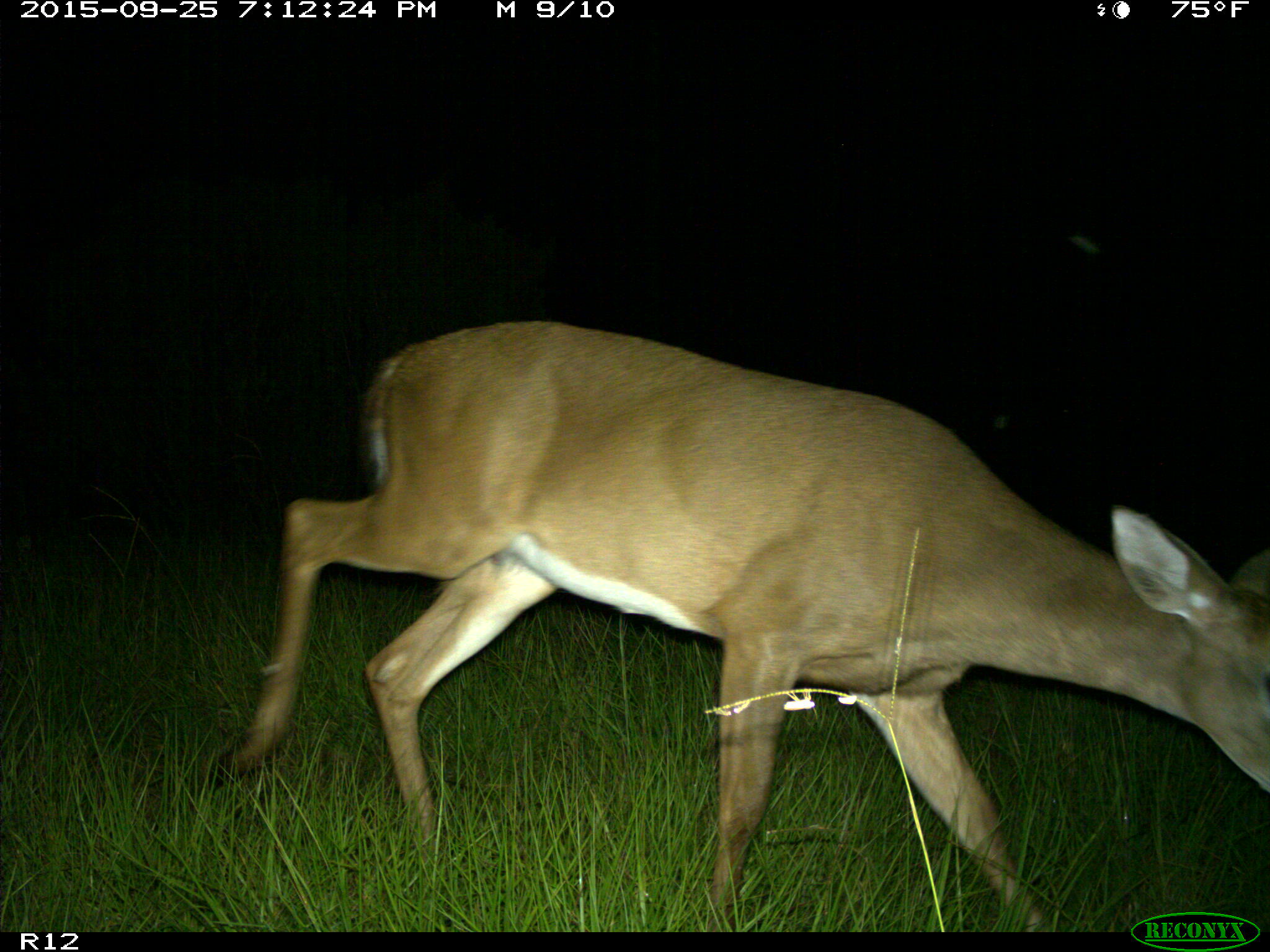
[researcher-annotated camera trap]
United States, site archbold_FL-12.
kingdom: Animalia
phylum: Chordata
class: Mammalia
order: Artiodactyla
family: Cervidae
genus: Odocoileus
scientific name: Odocoileus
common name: deer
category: unidentified deer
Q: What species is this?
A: Unidentified deer (deer) (Odocoileus).